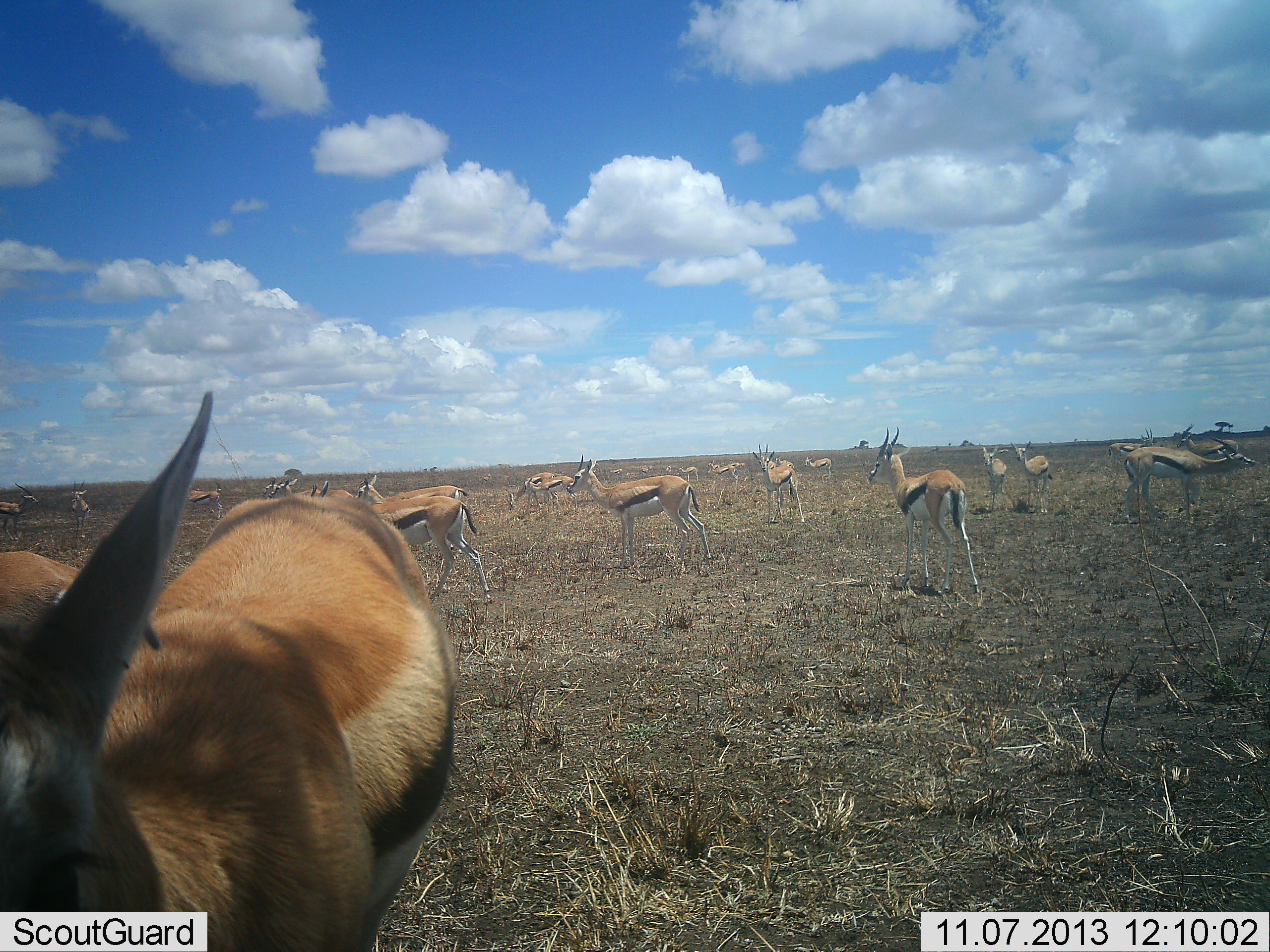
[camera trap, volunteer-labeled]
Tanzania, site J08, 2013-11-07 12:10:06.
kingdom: Animalia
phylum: Chordata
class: Mammalia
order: Artiodactyla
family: Bovidae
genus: Eudorcas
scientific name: Eudorcas thomsonii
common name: thomson's gazelle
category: gazellethomsons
Gazellethomsons (thomson's gazelle) (Eudorcas thomsonii), count 11-50. Behavior (volunteer vote fractions): standing 80%, resting 0%, moving 40%, interacting 20%. Young present (vote fraction): 30%. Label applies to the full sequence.